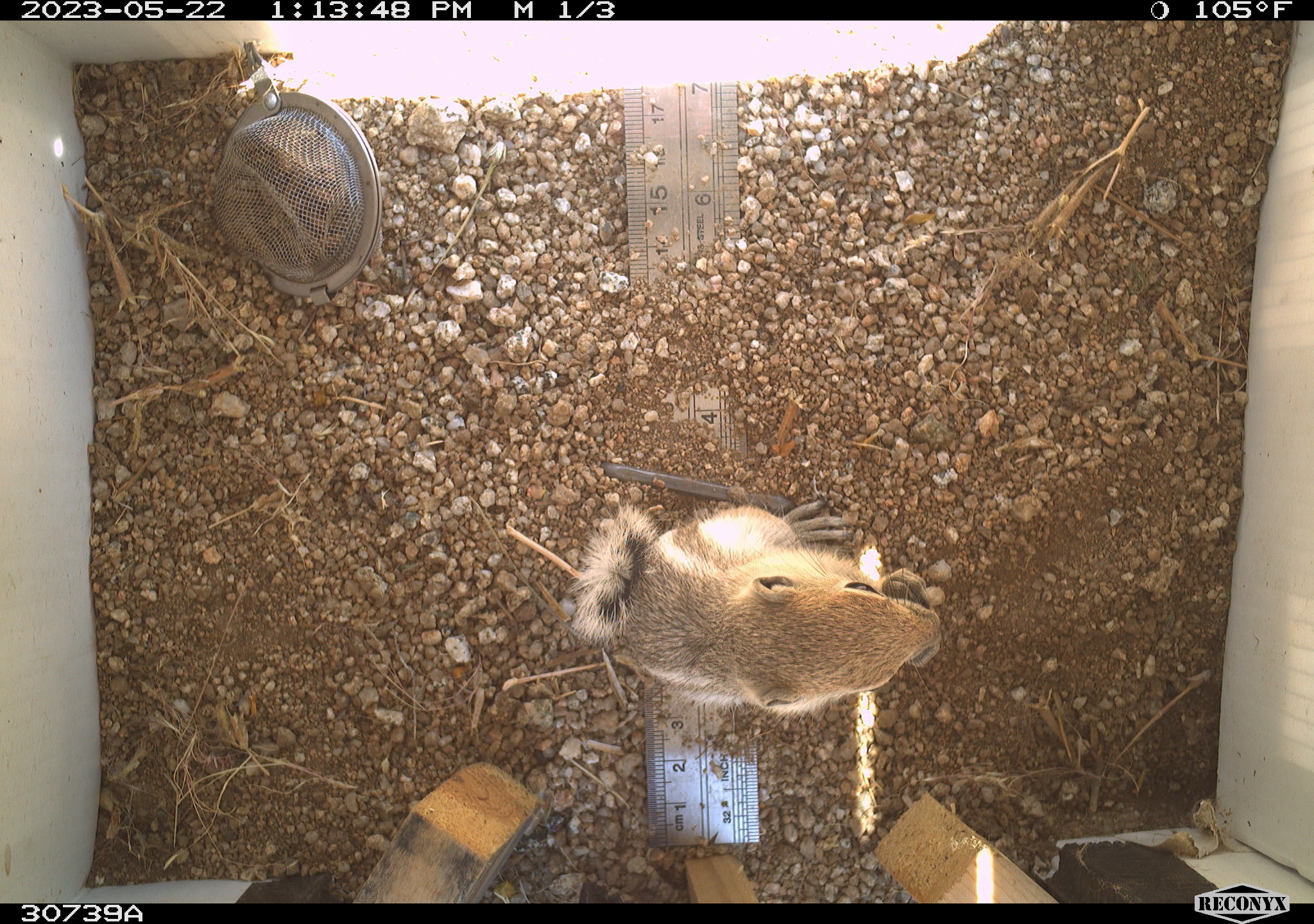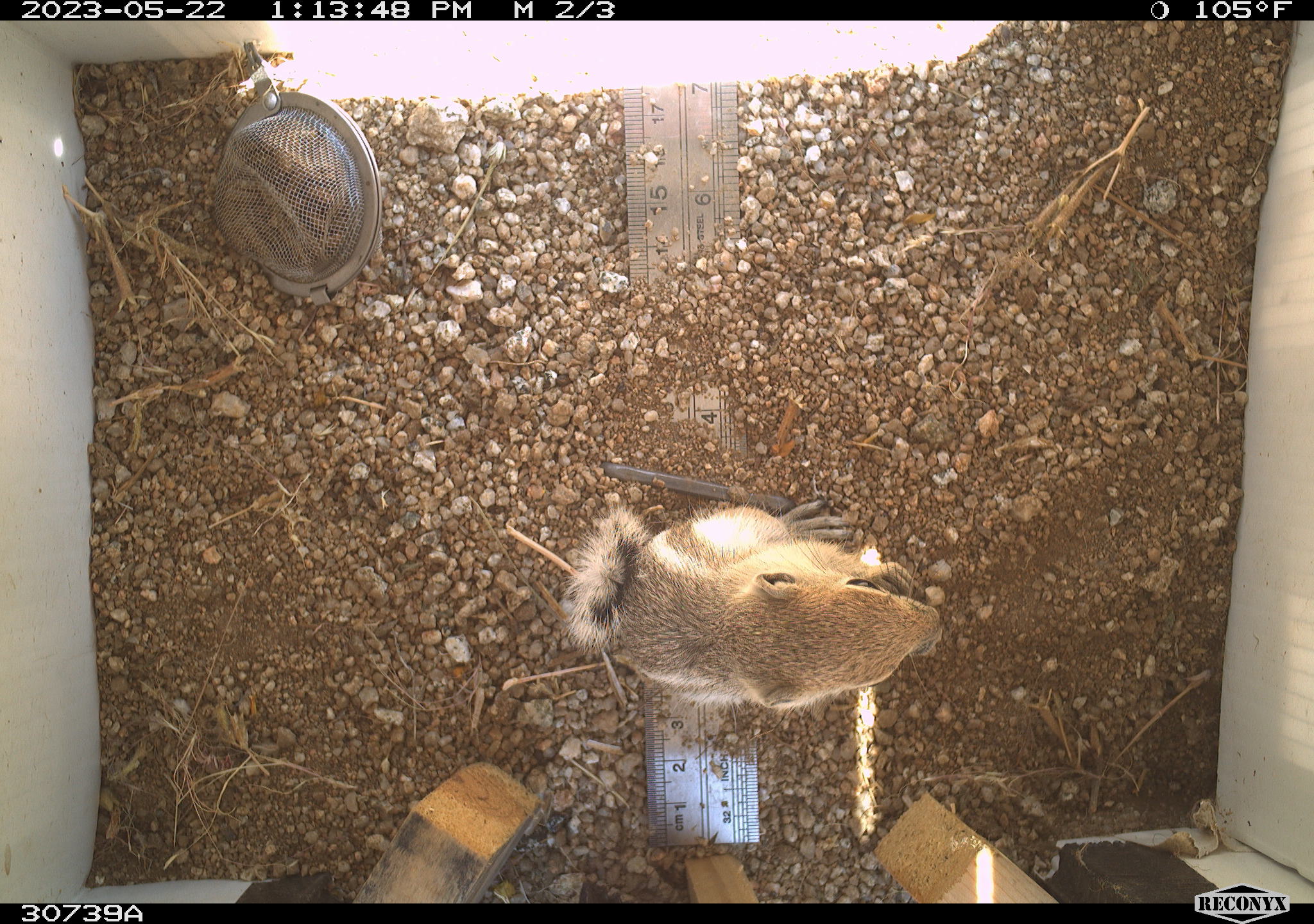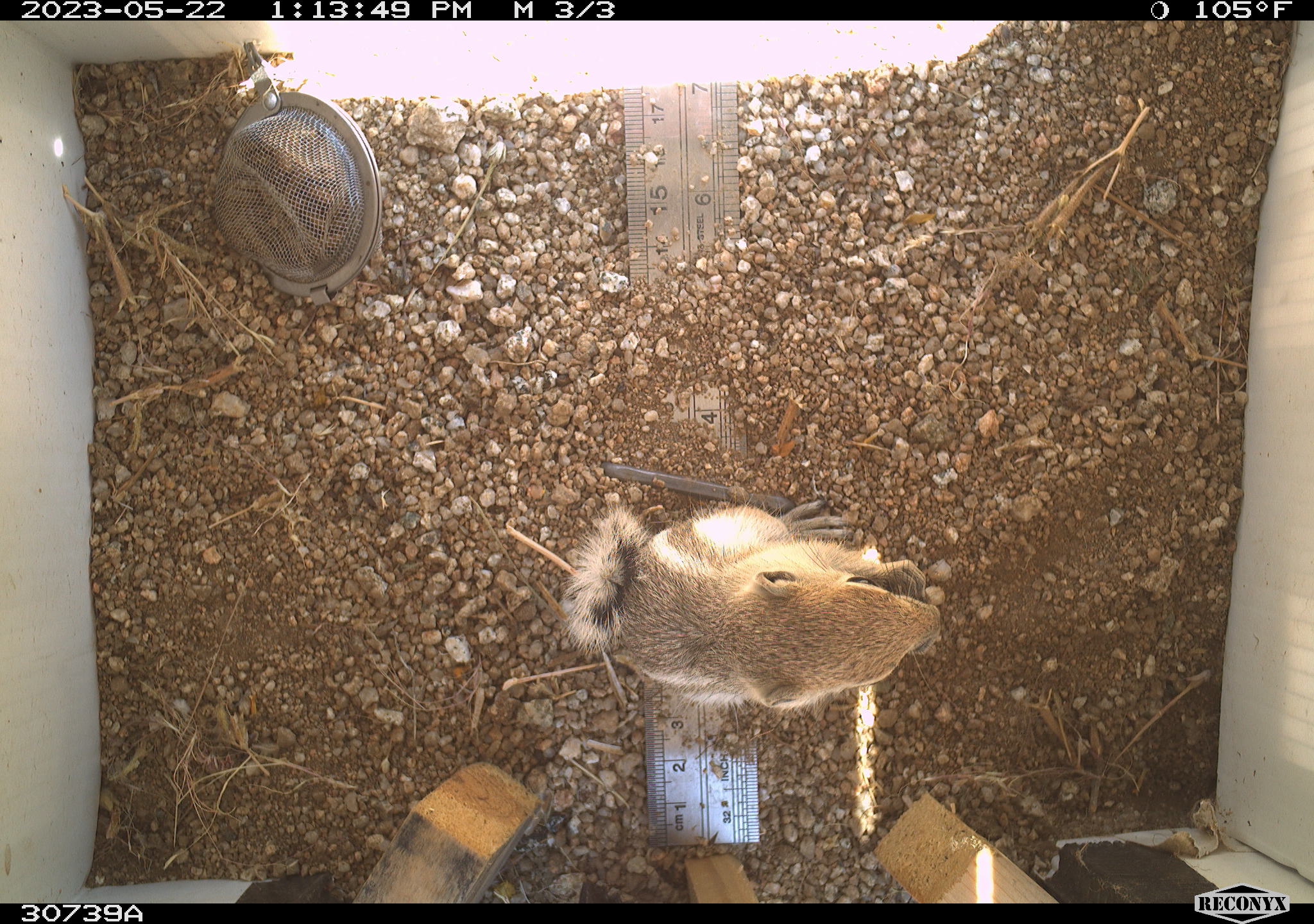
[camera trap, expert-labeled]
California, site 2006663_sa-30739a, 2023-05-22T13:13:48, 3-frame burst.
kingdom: Animalia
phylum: Chordata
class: Mammalia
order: Rodentia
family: Sciuridae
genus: Ammospermophilus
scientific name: Ammospermophilus leucurus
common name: white-tailed antelope squirrel